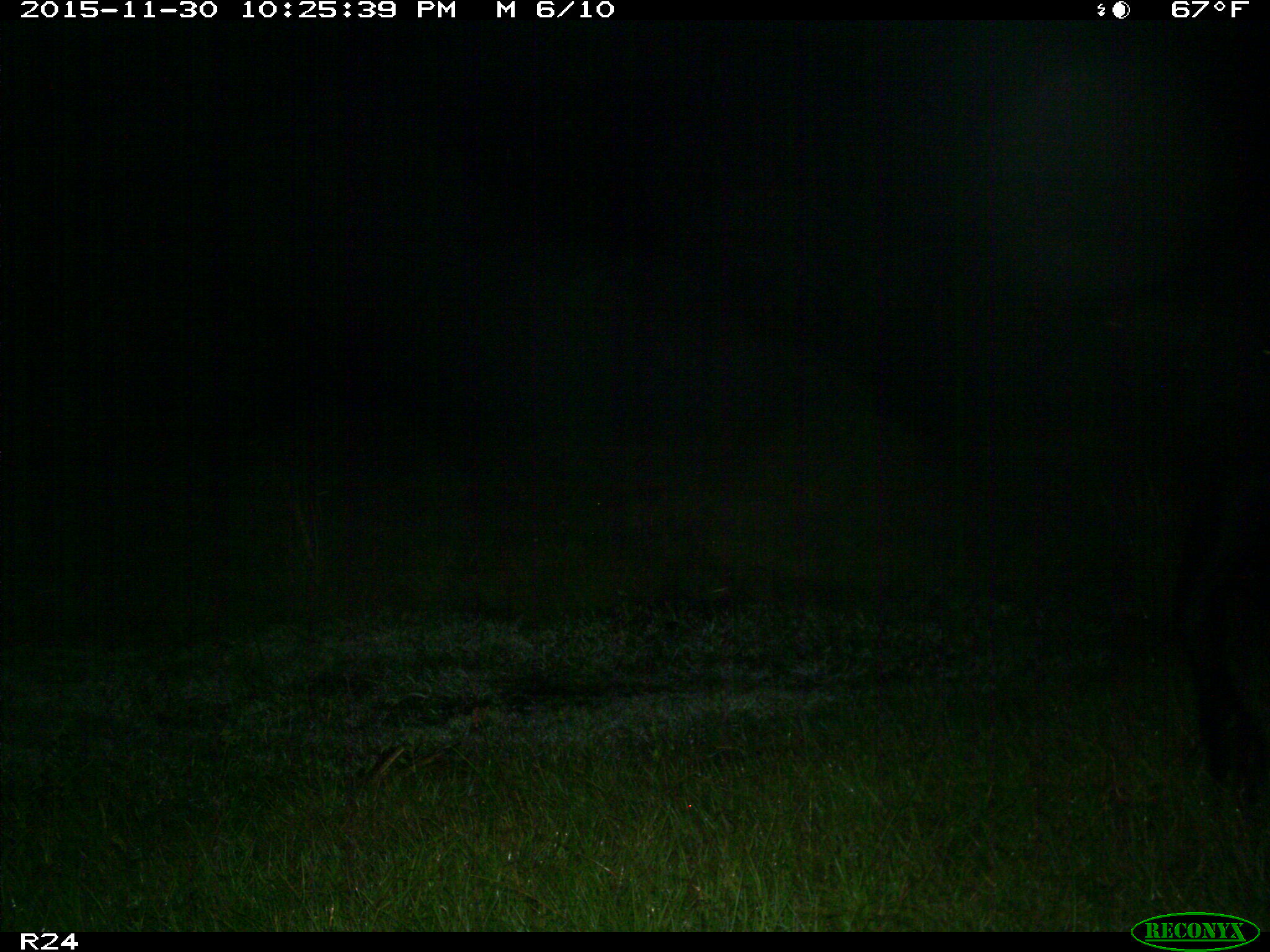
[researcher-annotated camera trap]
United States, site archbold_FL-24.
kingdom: Animalia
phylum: Chordata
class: Mammalia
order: Artiodactyla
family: Bovidae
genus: Bos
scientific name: Bos taurus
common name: domestic cow